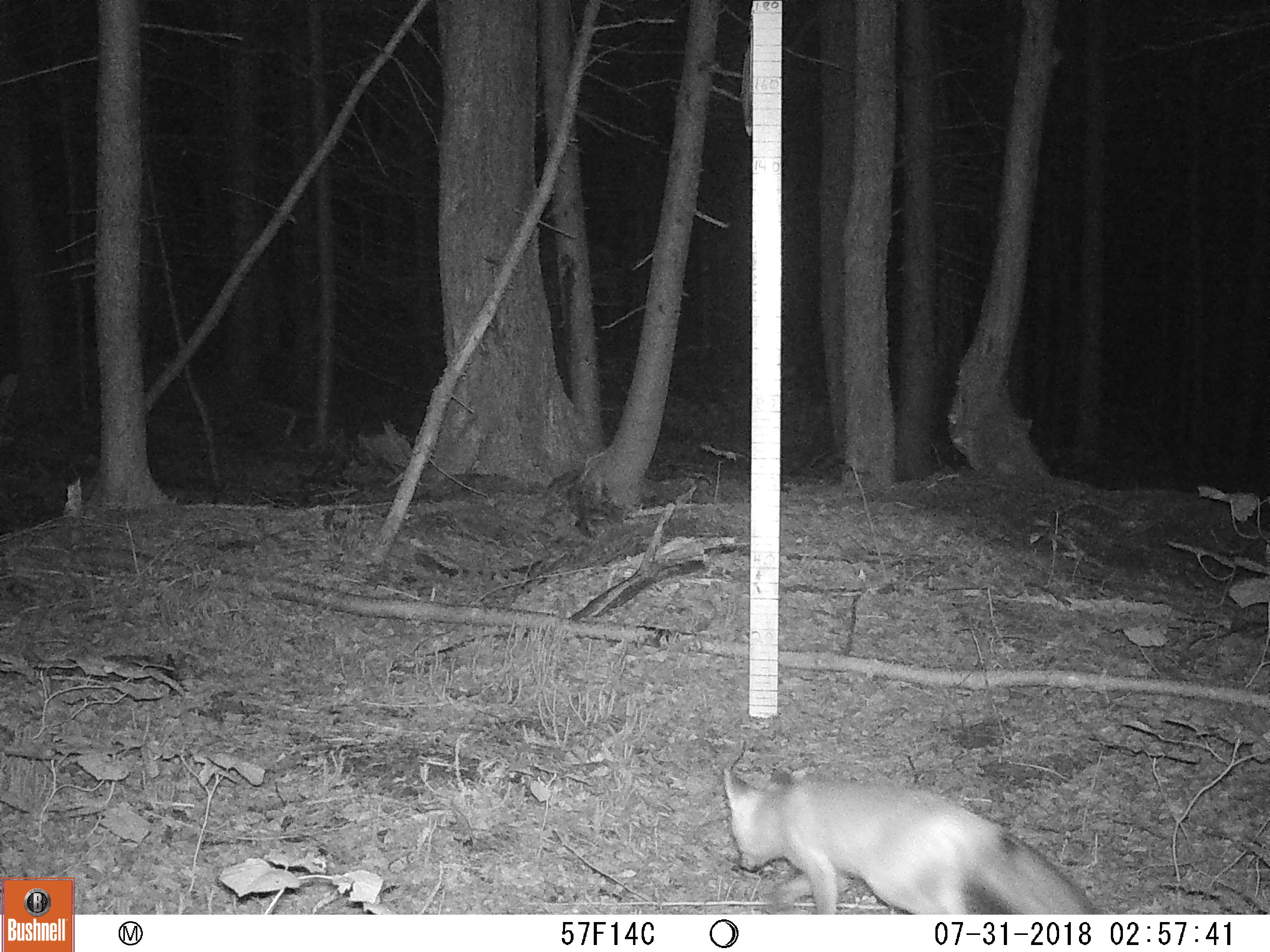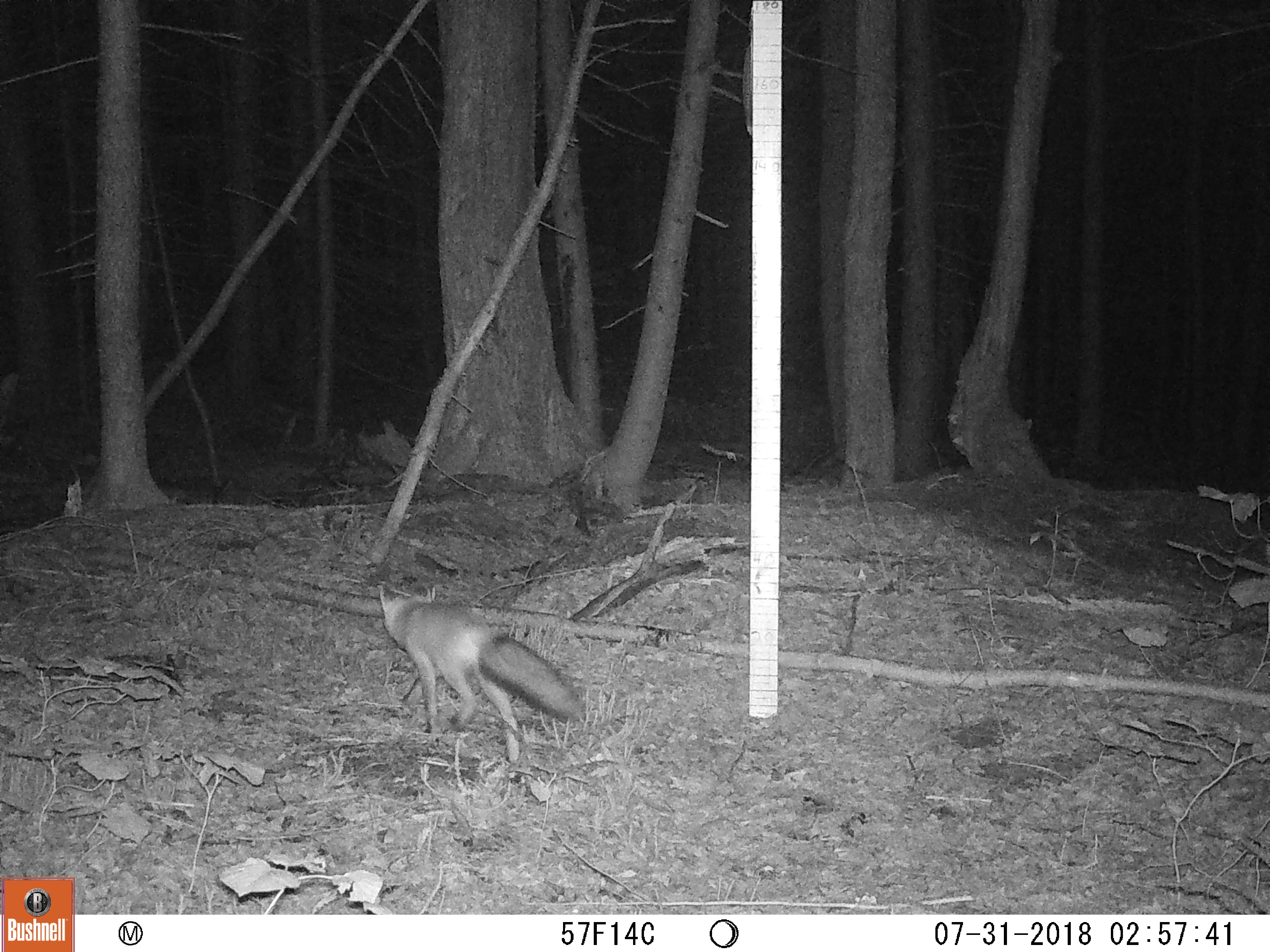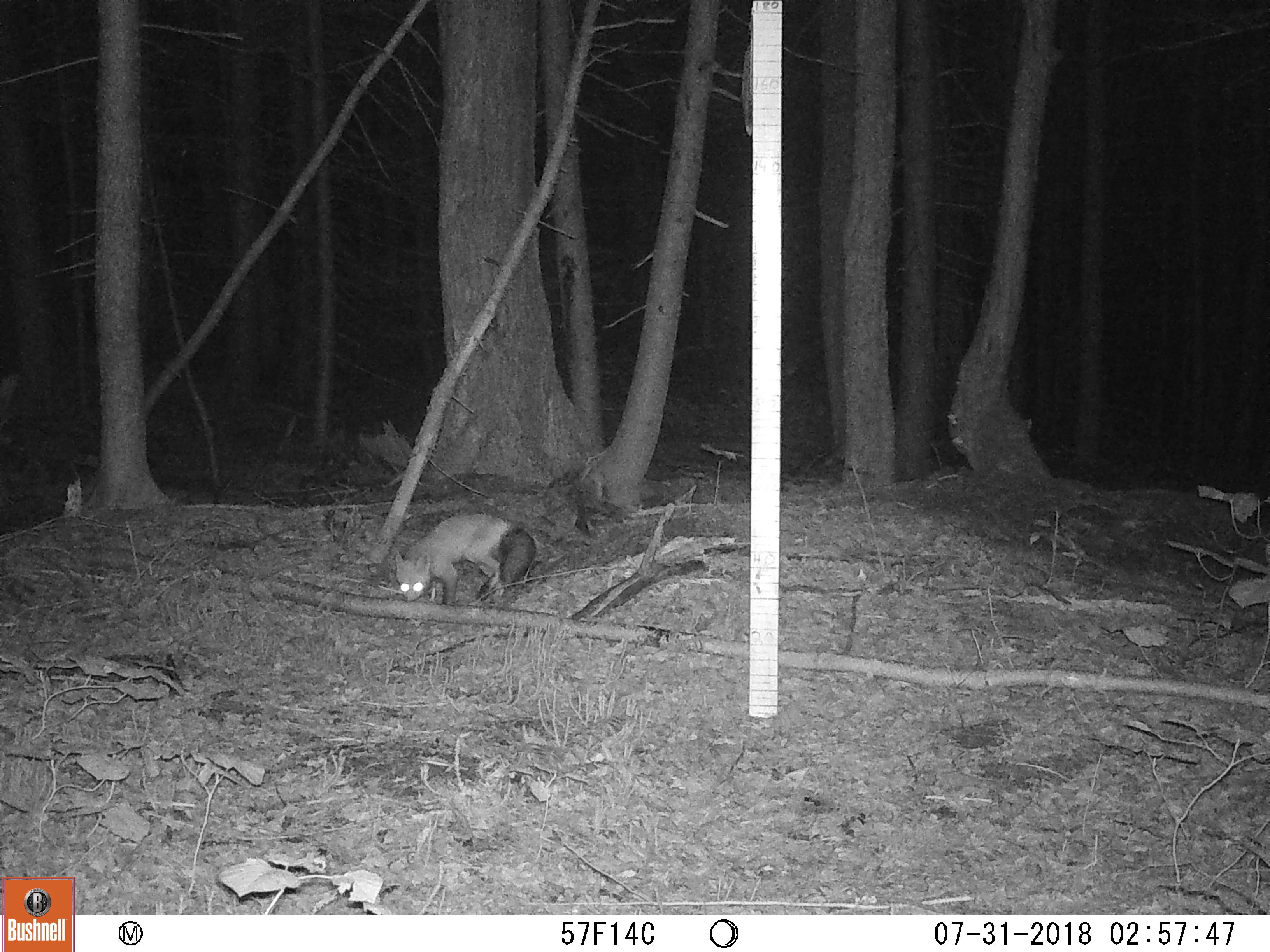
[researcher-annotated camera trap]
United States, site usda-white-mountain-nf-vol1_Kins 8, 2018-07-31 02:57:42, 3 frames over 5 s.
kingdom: Animalia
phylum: Chordata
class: Mammalia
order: Carnivora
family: Canidae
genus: Vulpes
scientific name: Vulpes vulpes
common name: red fox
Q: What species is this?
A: Red fox (Vulpes vulpes).